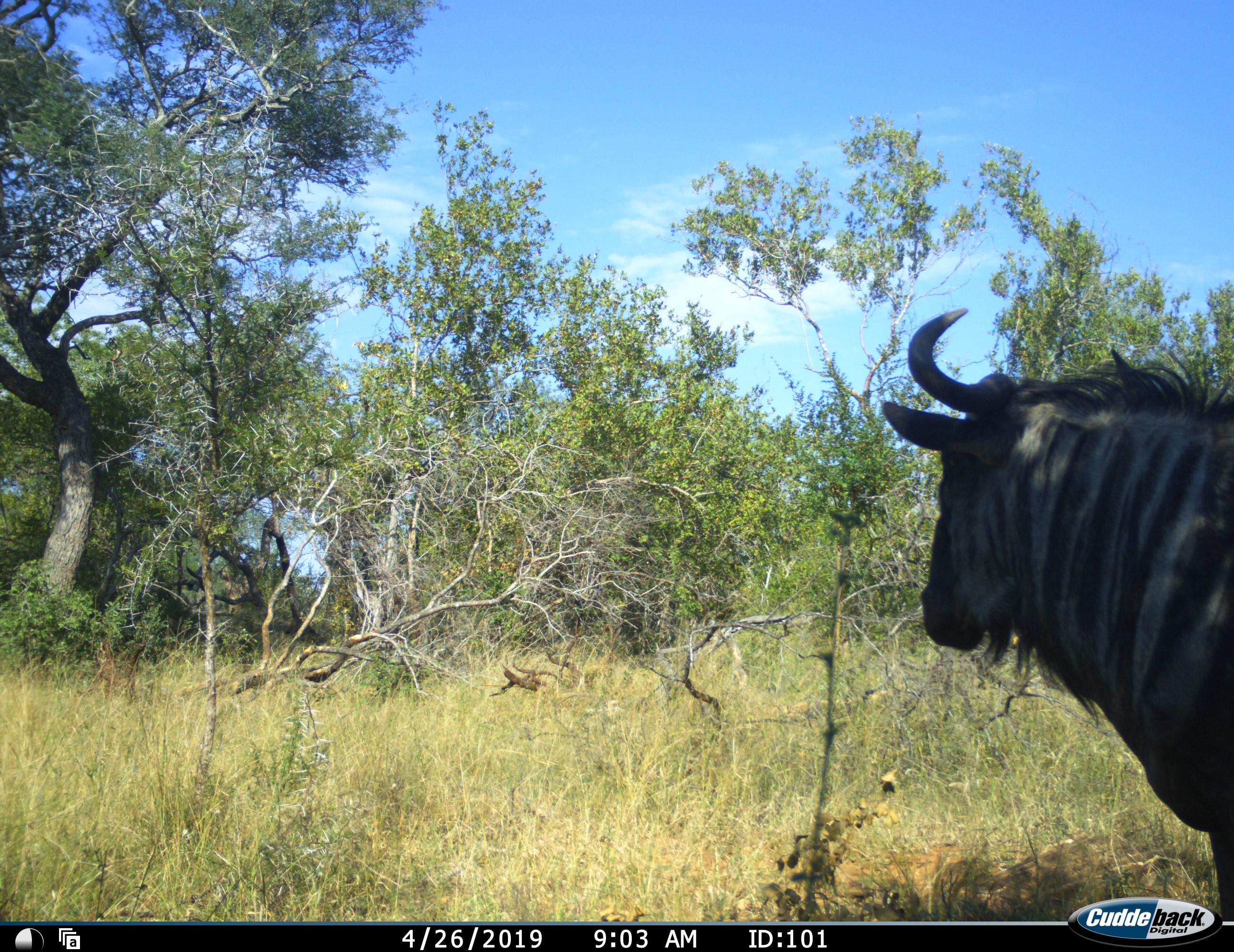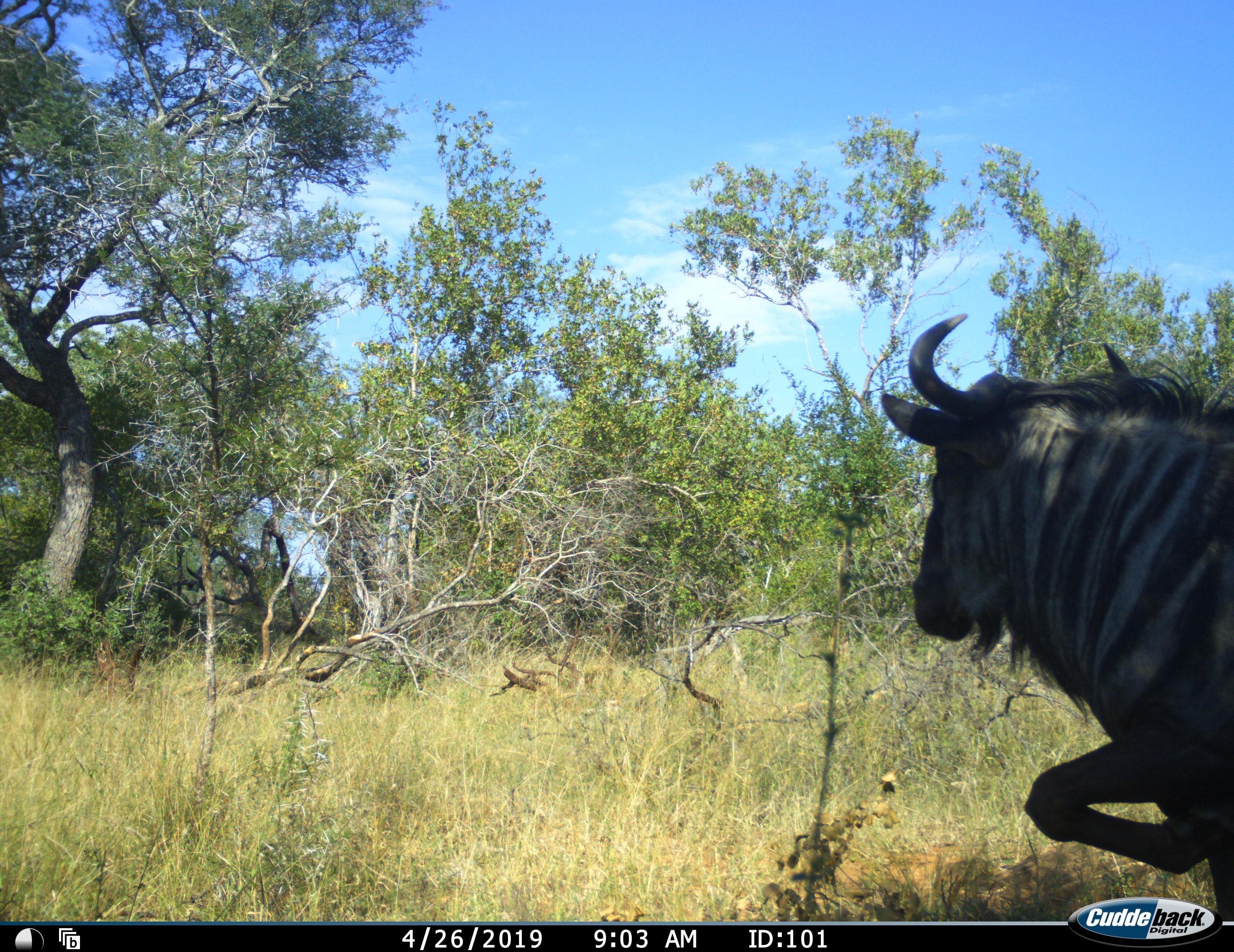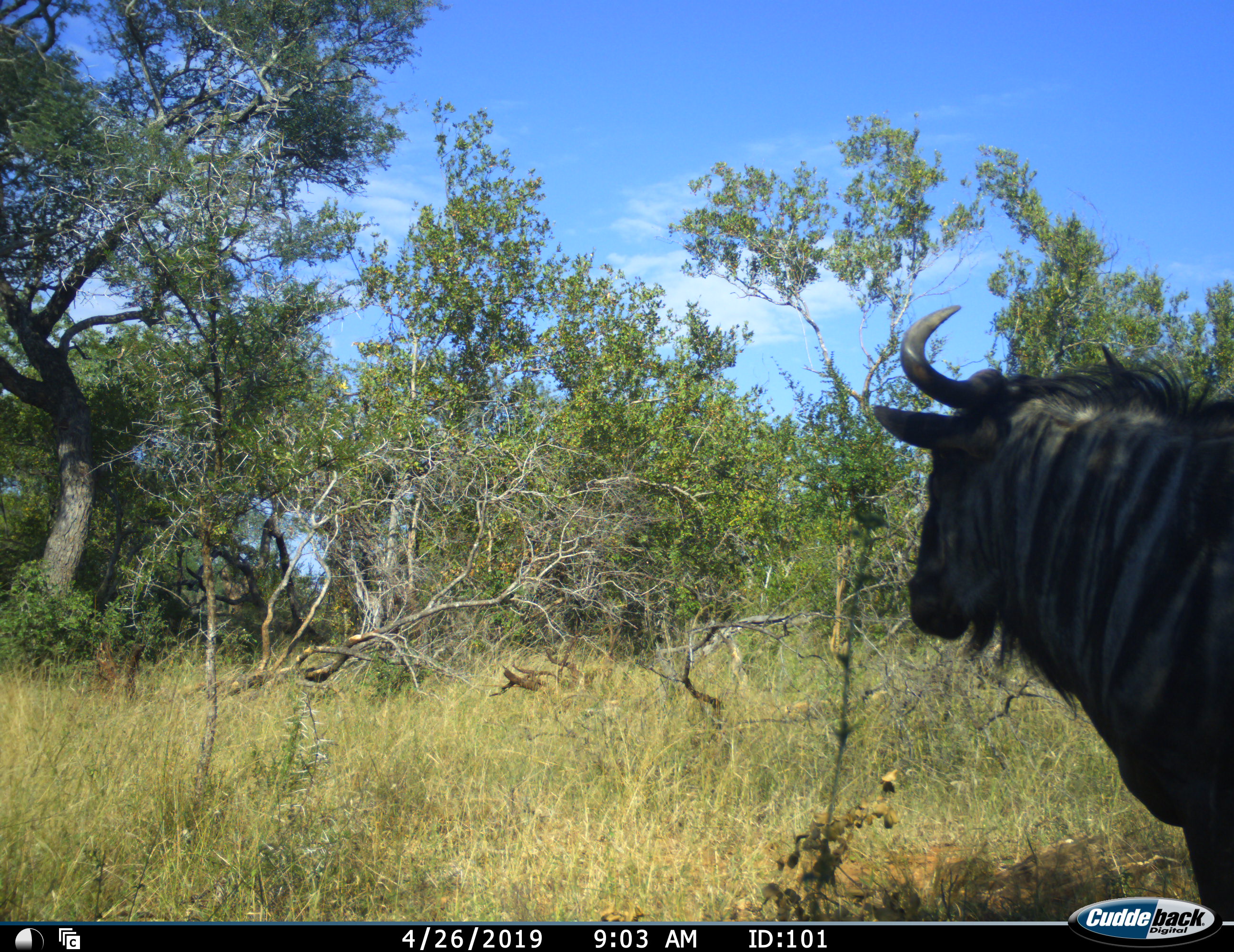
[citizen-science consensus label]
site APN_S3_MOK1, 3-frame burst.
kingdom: Animalia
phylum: Chordata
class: Mammalia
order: Artiodactyla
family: Bovidae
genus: Connochaetes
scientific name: Connochaetes taurinus taurinus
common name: blue wildebeest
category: wildebeestblue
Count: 1.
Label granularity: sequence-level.